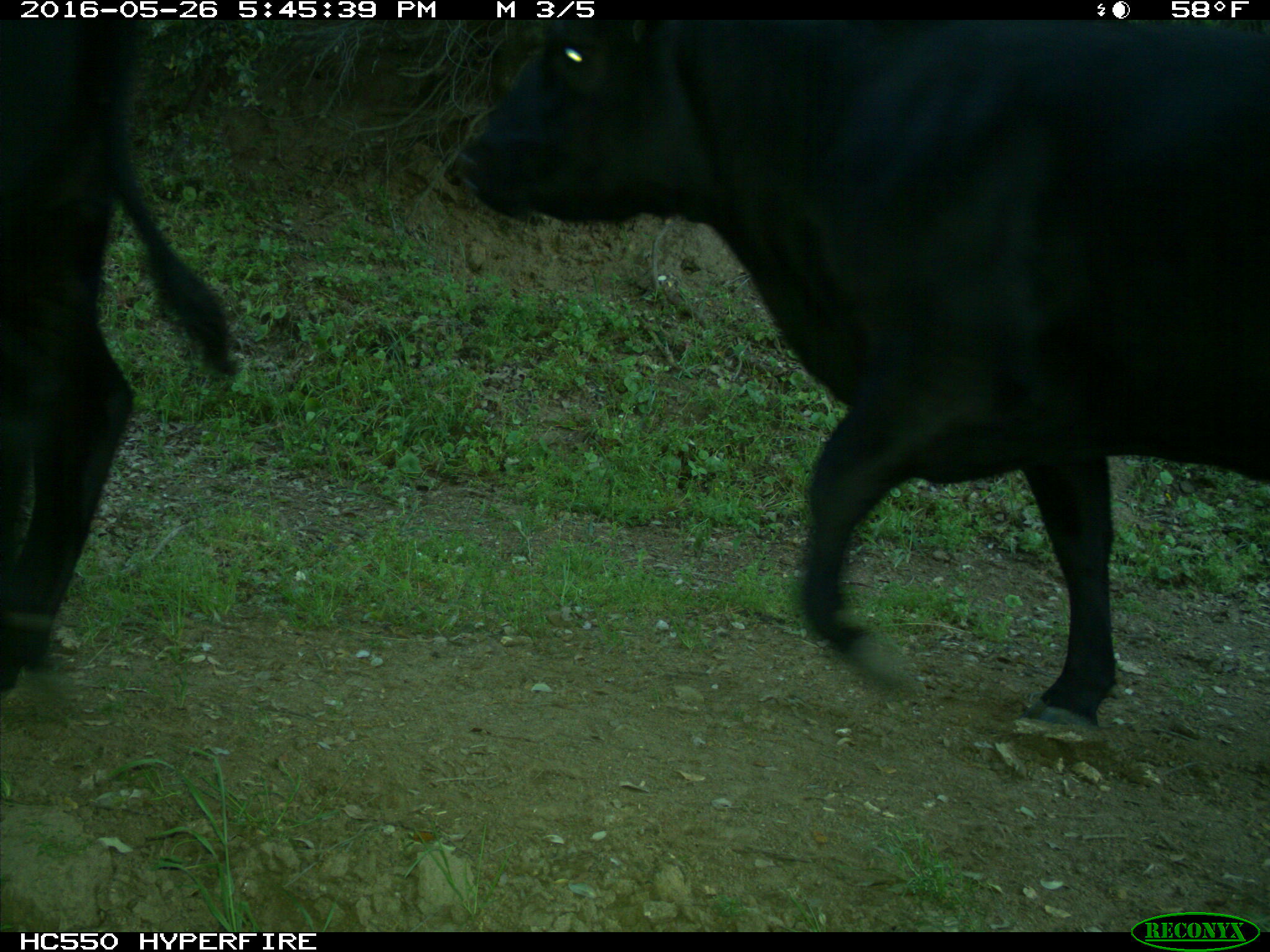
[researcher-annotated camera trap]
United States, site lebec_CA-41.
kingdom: Animalia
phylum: Chordata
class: Mammalia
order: Artiodactyla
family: Bovidae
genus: Bos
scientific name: Bos taurus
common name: domestic cow